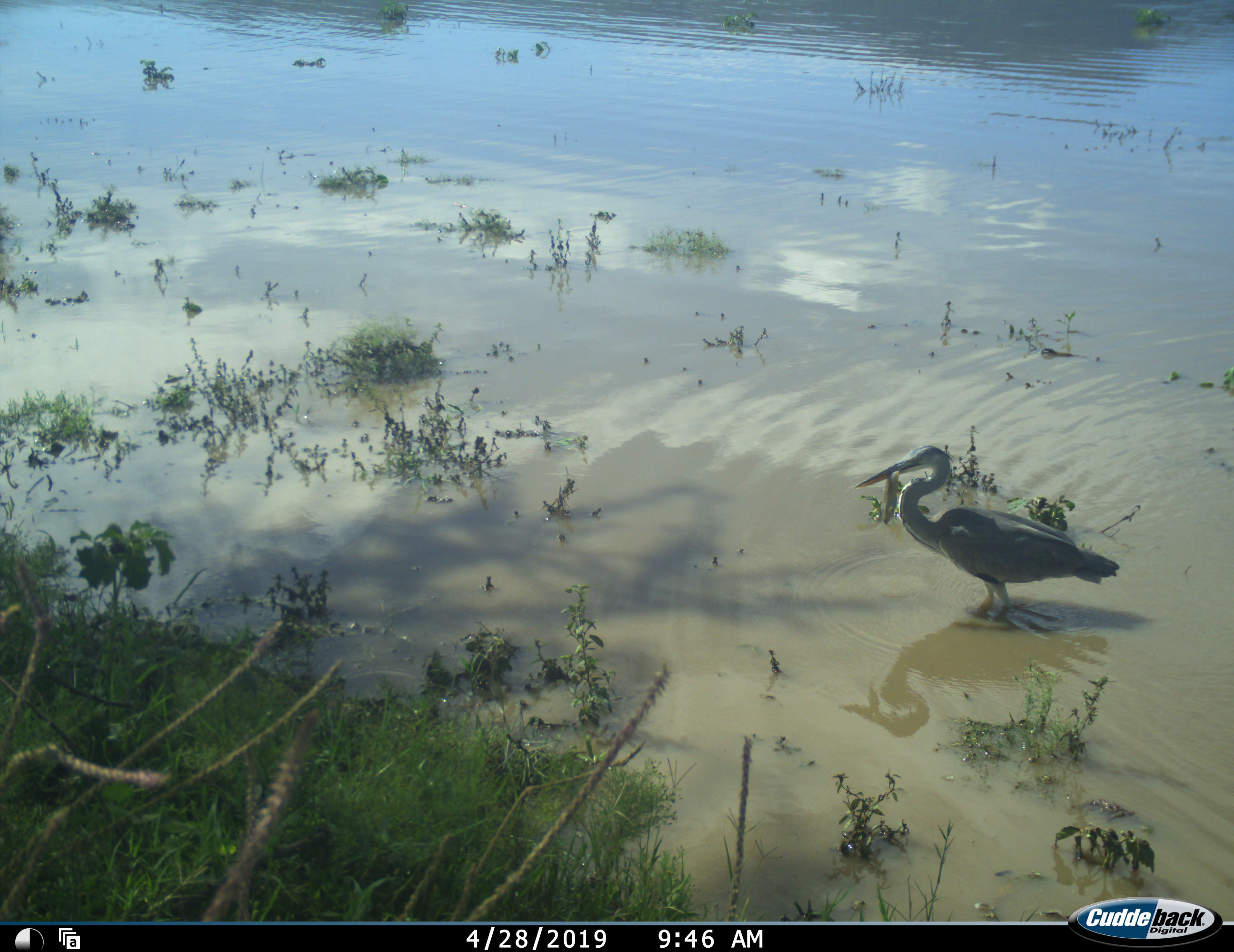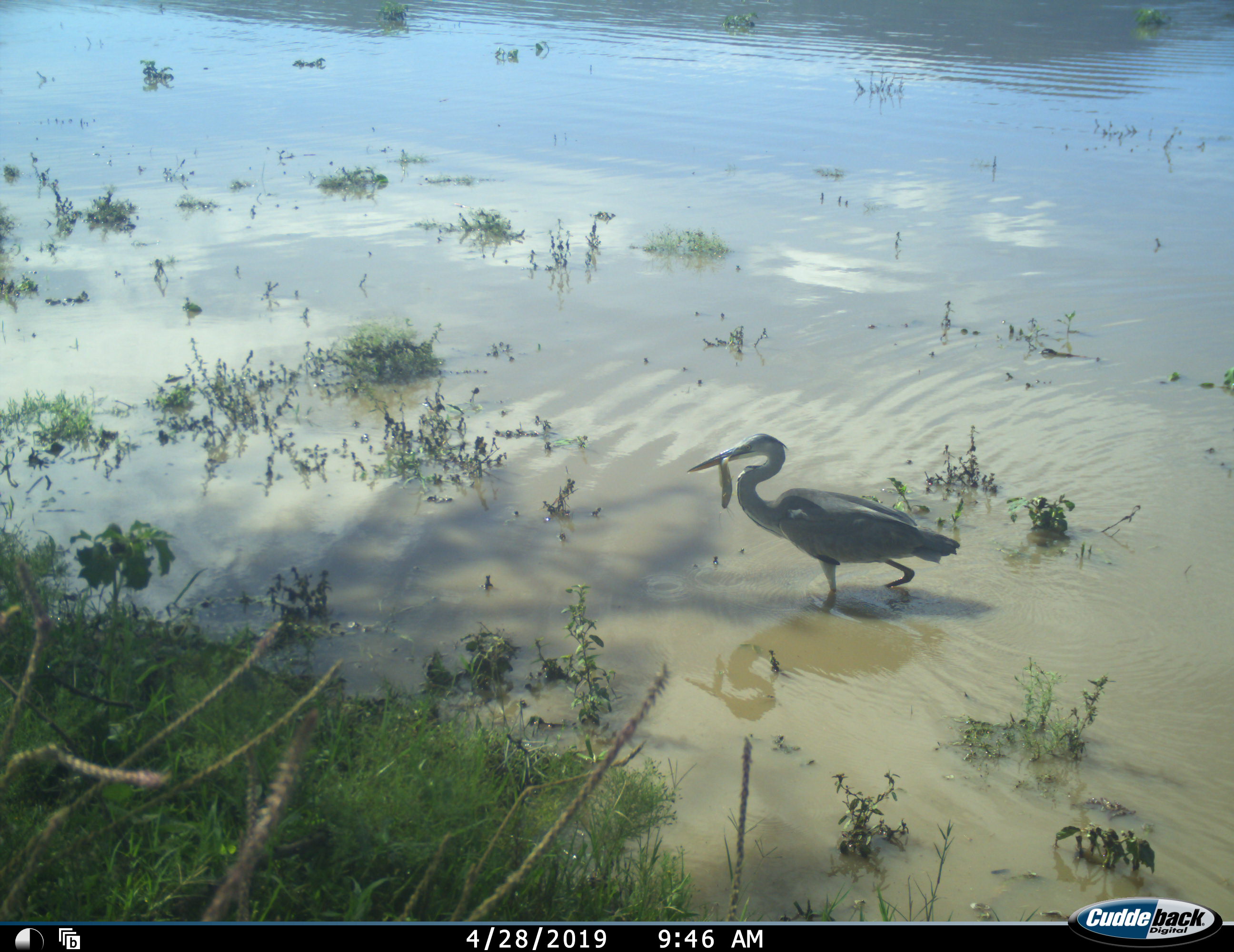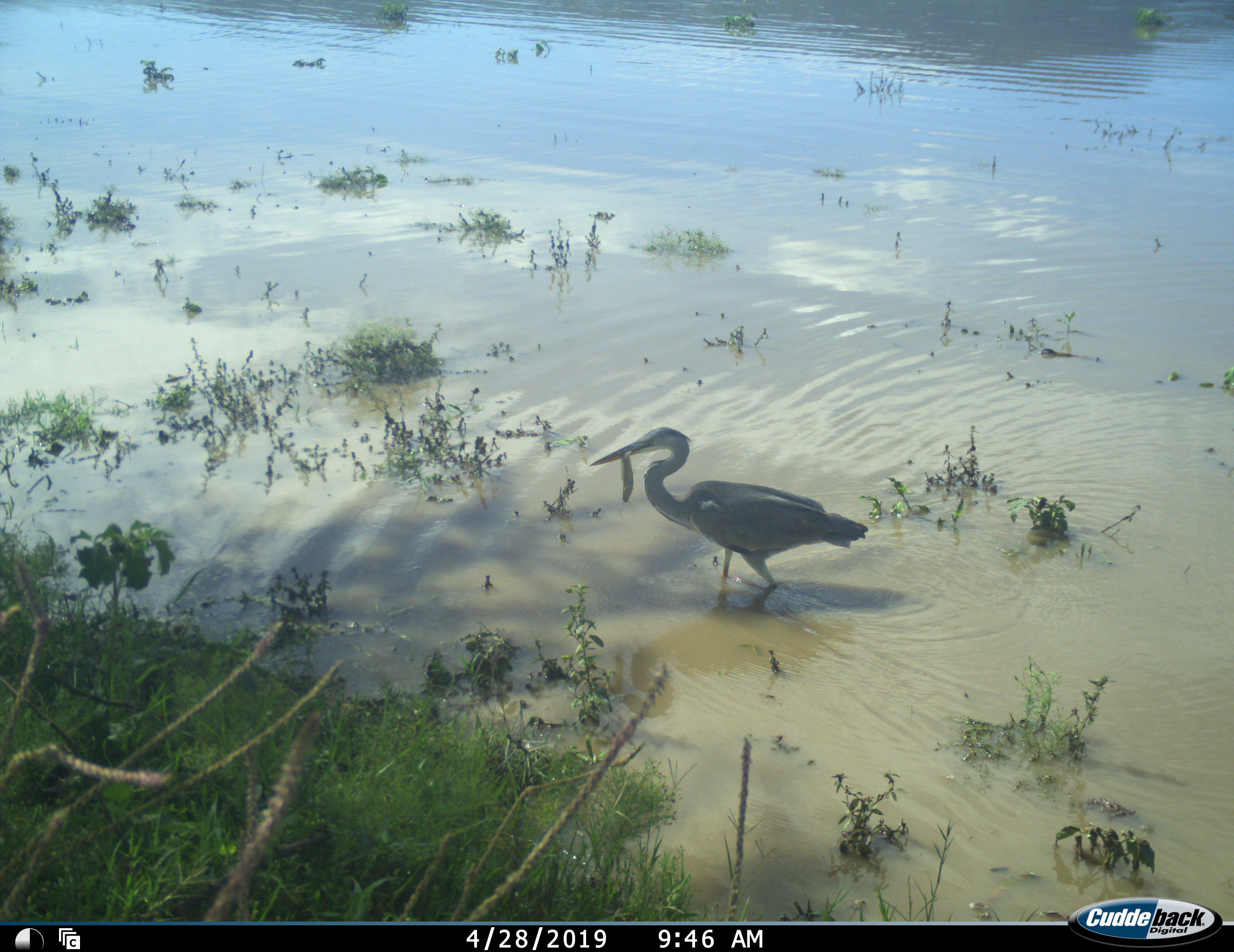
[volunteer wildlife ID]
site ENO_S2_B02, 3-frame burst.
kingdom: Animalia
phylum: Chordata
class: Aves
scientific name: Aves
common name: bird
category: birdother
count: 1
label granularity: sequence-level